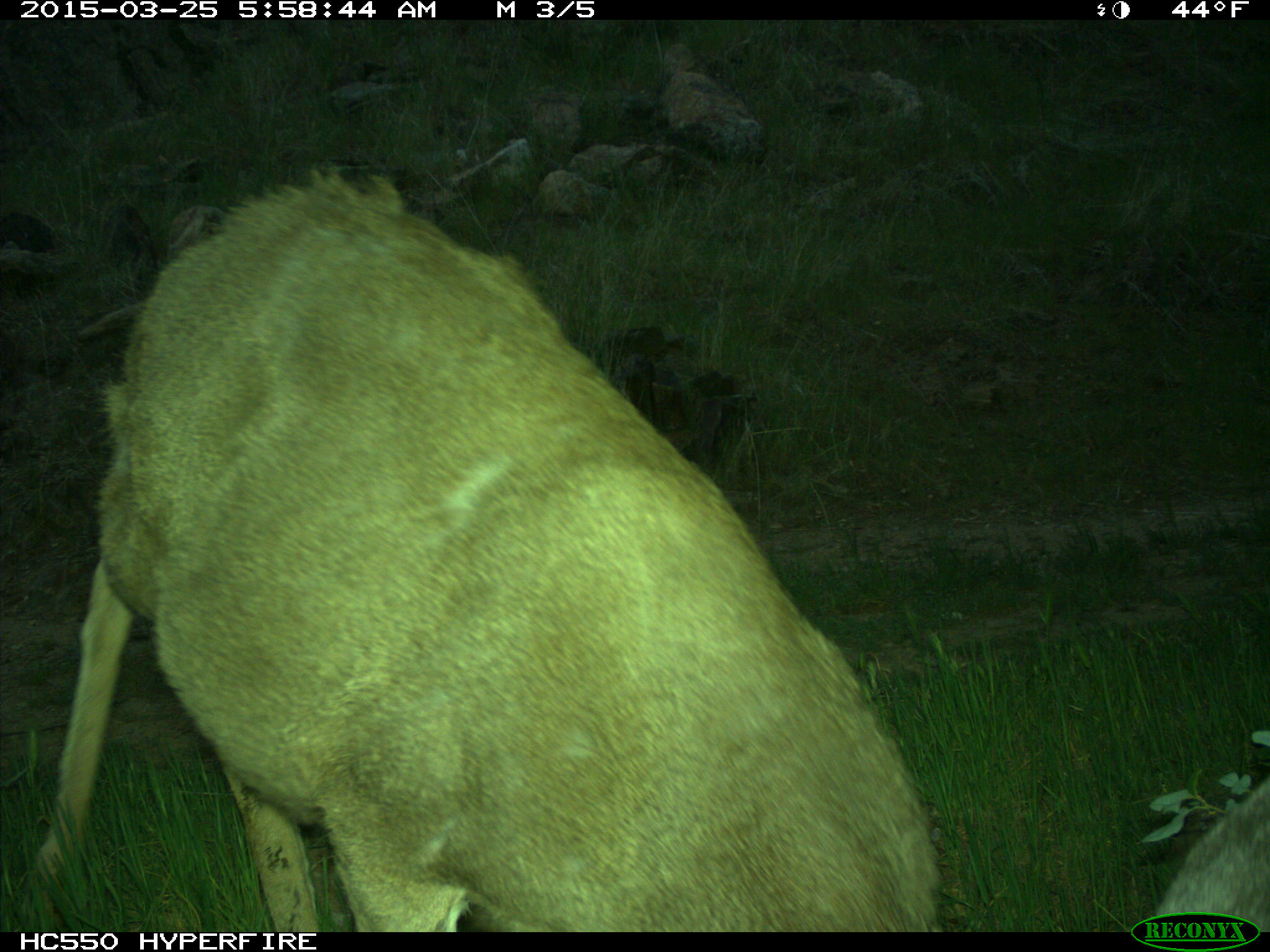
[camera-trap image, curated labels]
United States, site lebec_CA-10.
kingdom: Animalia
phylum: Chordata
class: Mammalia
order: Artiodactyla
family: Cervidae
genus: Odocoileus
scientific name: Odocoileus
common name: deer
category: unidentified deer